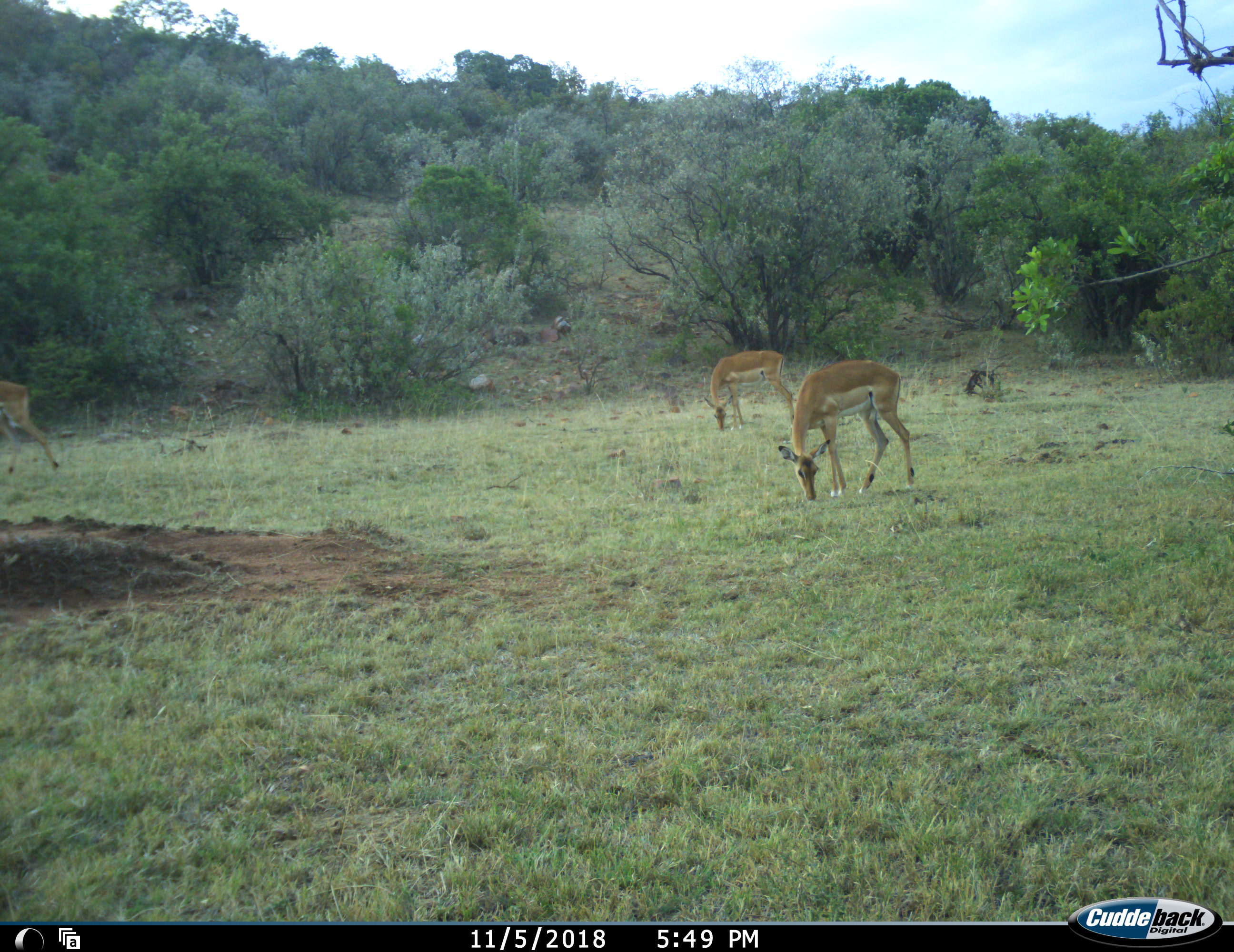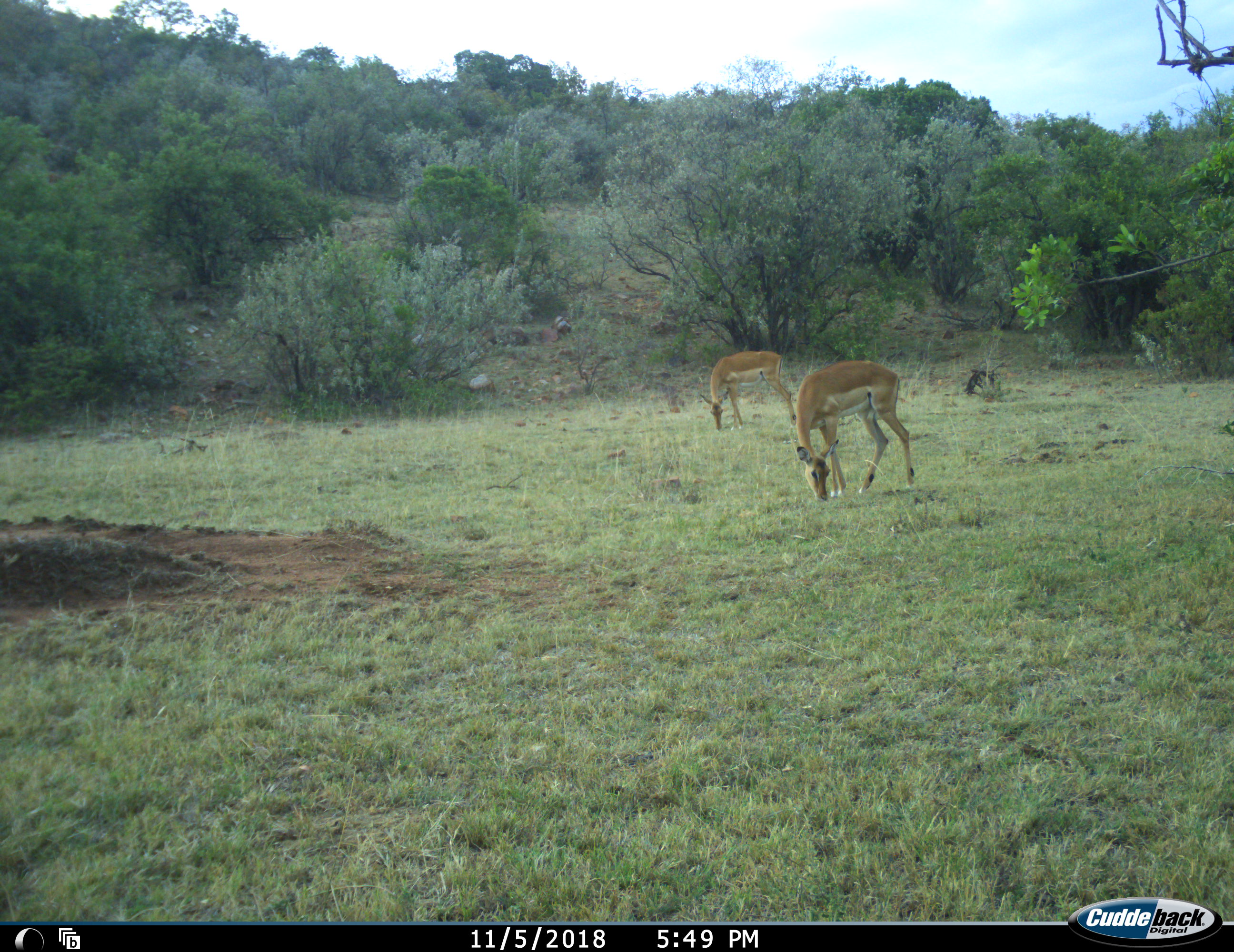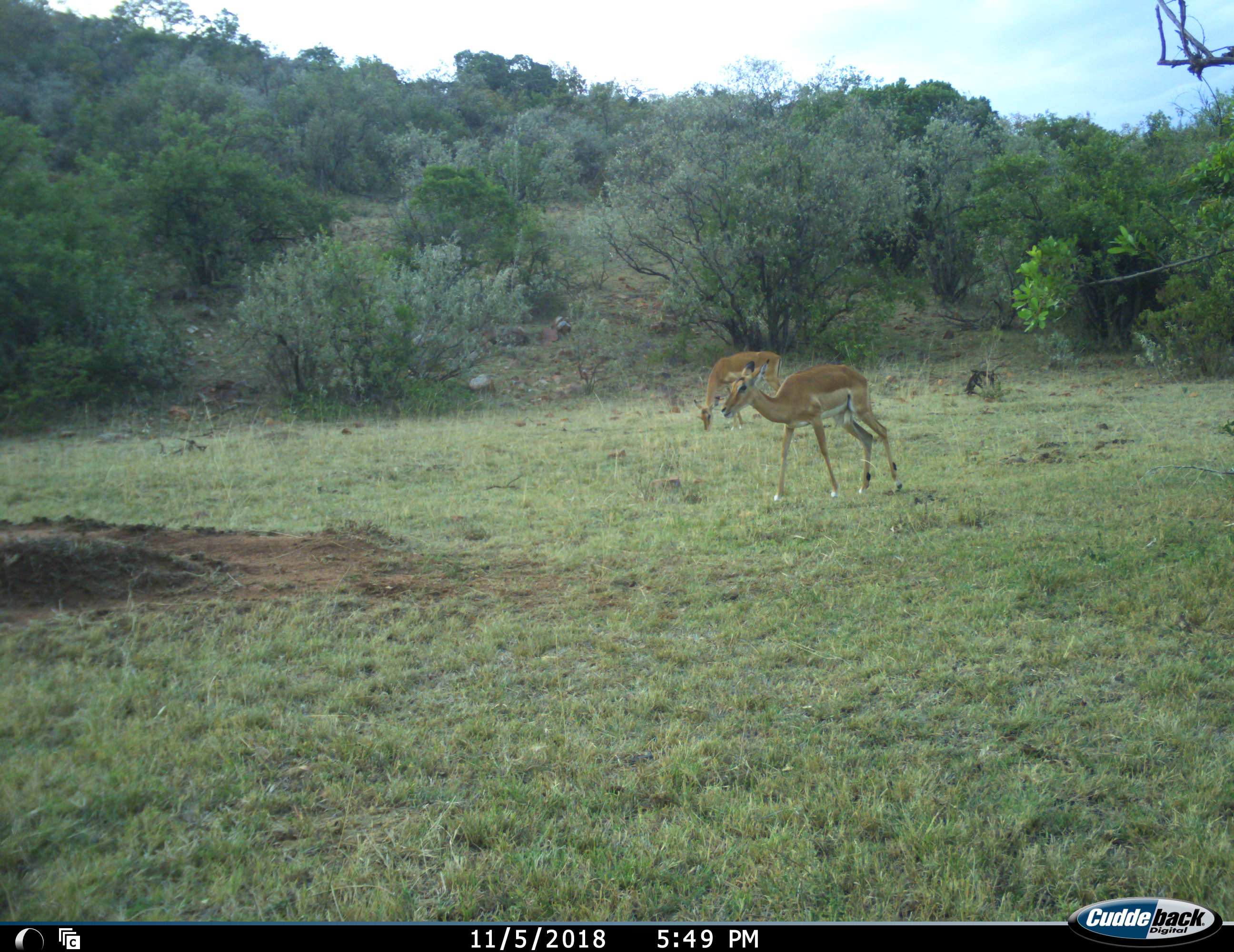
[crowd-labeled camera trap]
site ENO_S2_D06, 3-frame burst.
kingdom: Animalia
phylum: Chordata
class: Mammalia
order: Artiodactyla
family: Bovidae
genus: Aepyceros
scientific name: Aepyceros melampus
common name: impala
Impala (Aepyceros melampus), count 3. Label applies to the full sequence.